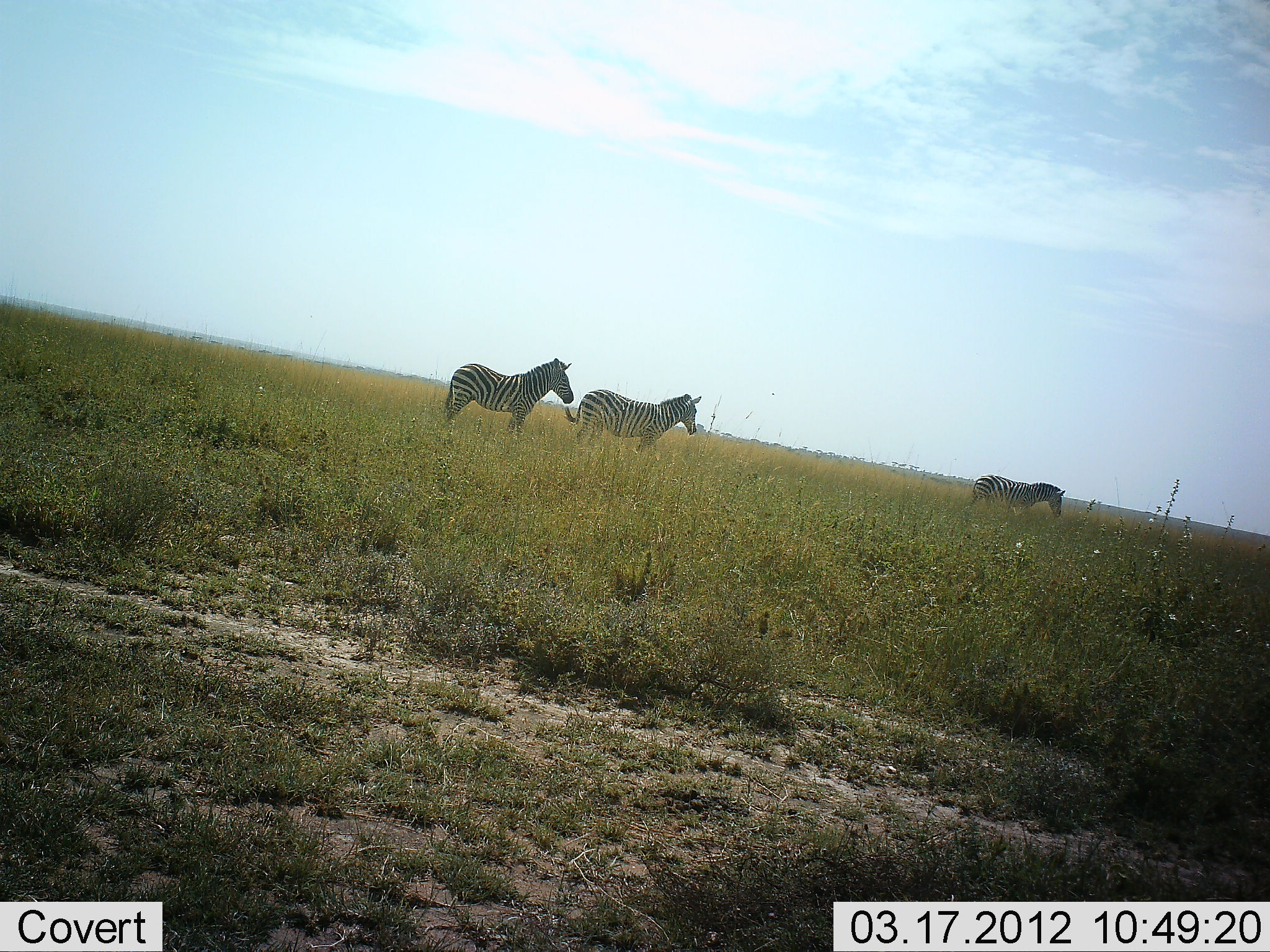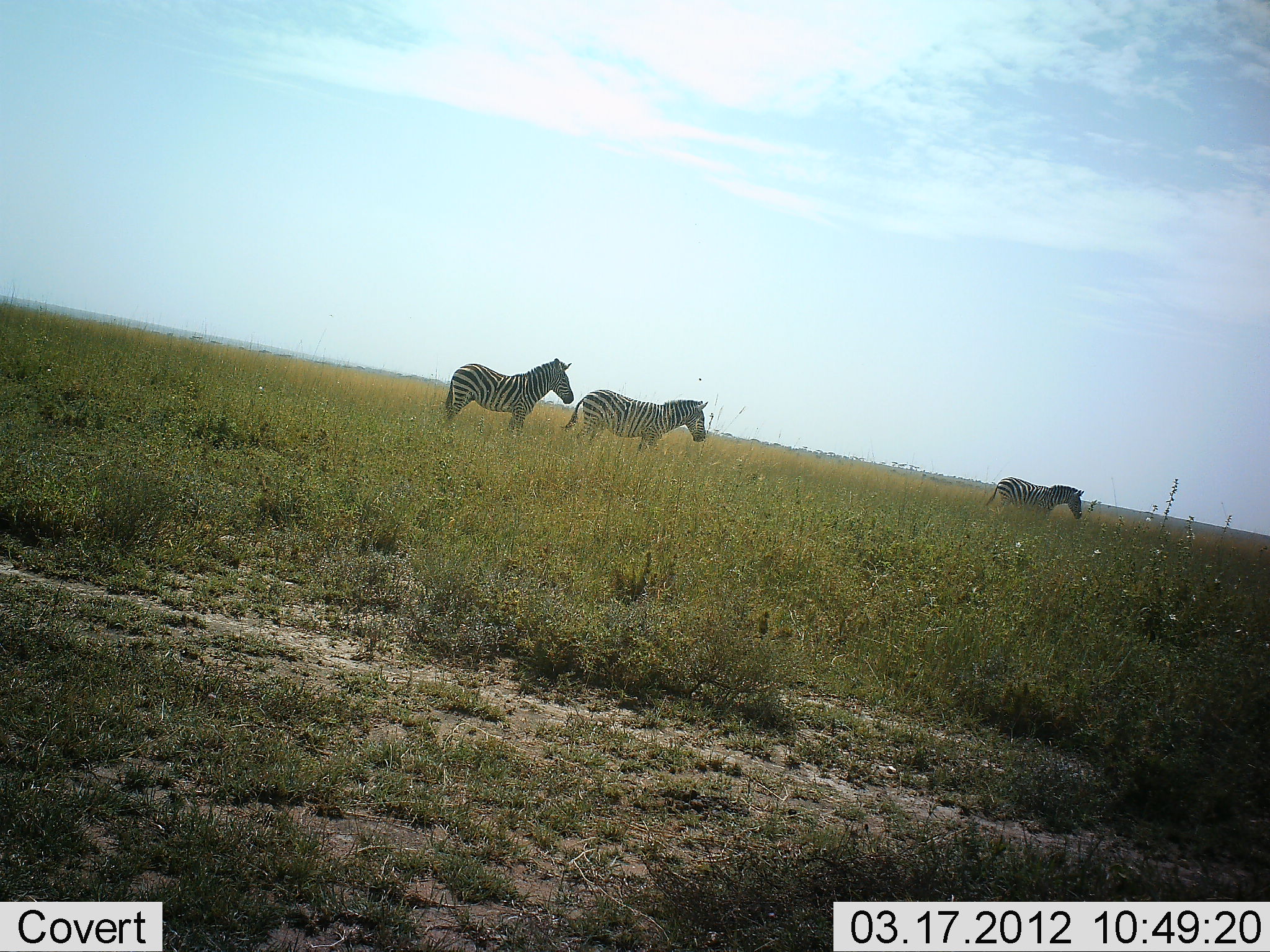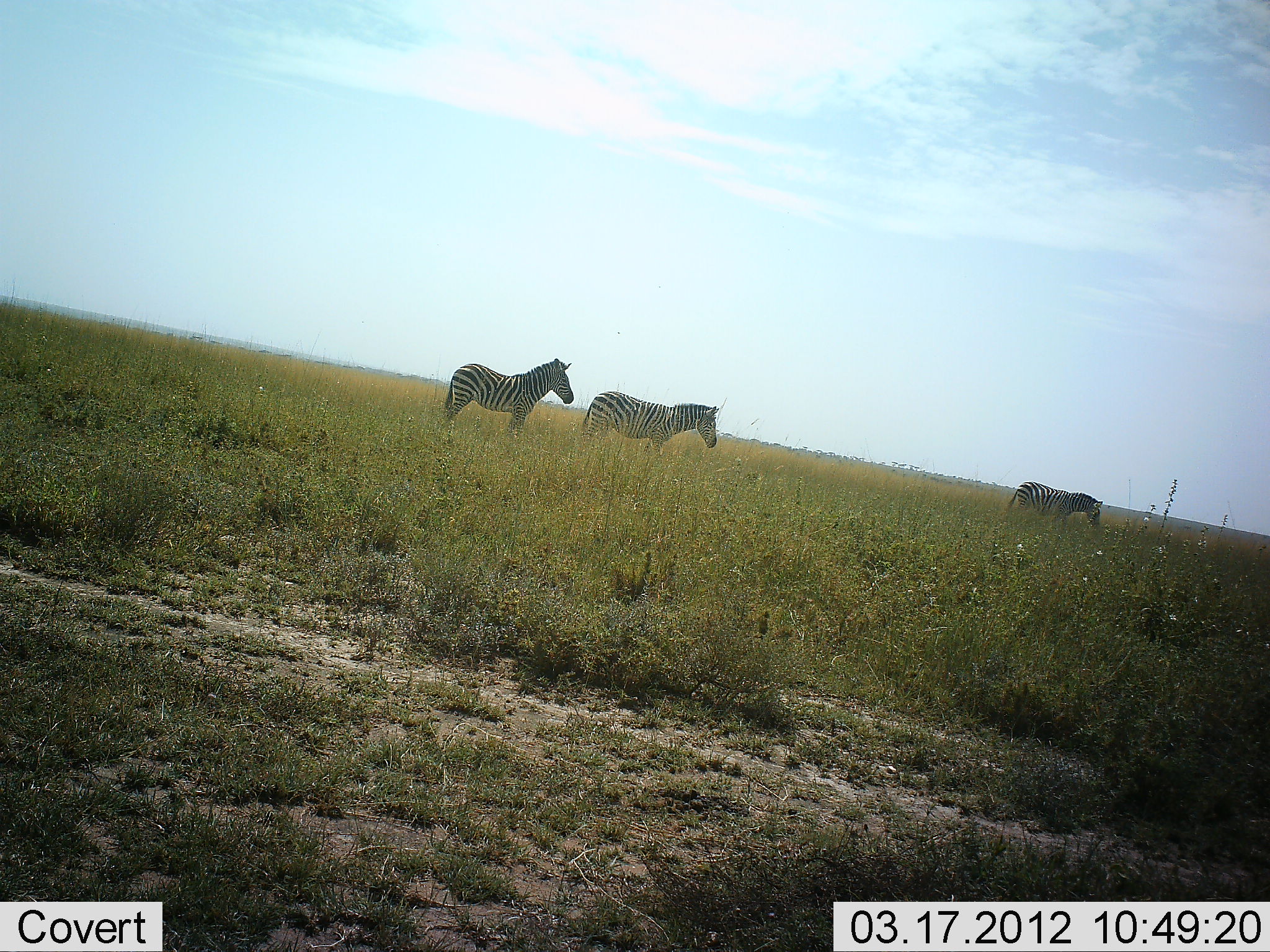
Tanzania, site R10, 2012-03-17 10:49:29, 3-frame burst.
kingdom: Animalia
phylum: Chordata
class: Mammalia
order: Perissodactyla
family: Equidae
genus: Equus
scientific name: Equus quagga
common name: plains zebra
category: zebra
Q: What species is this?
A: Zebra (plains zebra) (Equus quagga).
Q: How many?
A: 3.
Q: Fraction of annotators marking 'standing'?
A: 79%.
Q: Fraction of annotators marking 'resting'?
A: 0%.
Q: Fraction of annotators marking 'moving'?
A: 76%.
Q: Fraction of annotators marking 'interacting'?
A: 0%.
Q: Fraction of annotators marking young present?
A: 3%.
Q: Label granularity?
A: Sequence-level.